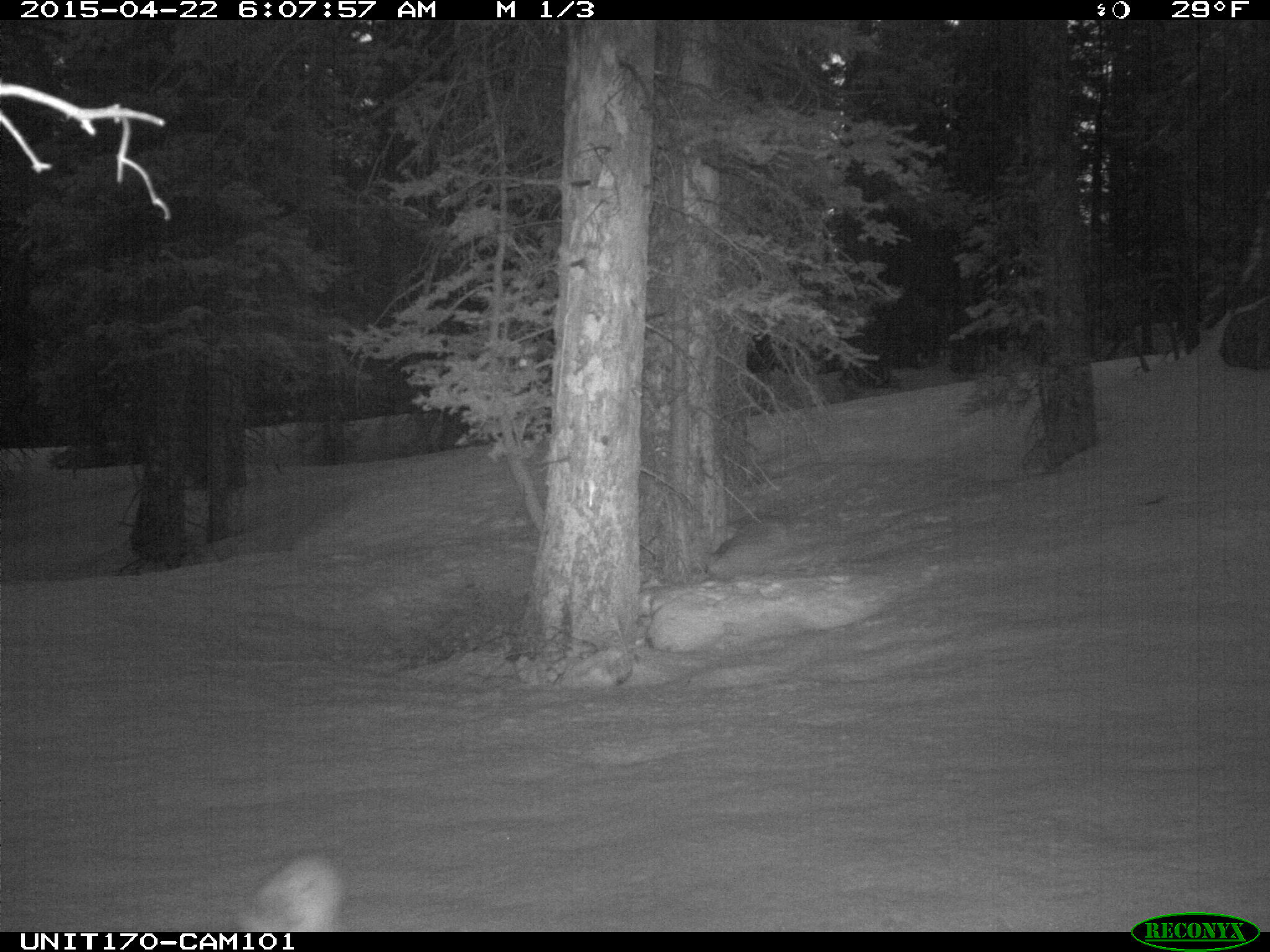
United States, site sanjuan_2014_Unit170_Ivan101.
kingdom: Animalia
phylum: Chordata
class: Mammalia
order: Lagomorpha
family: Leporidae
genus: Lepus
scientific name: Lepus americanus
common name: snowshoe hare